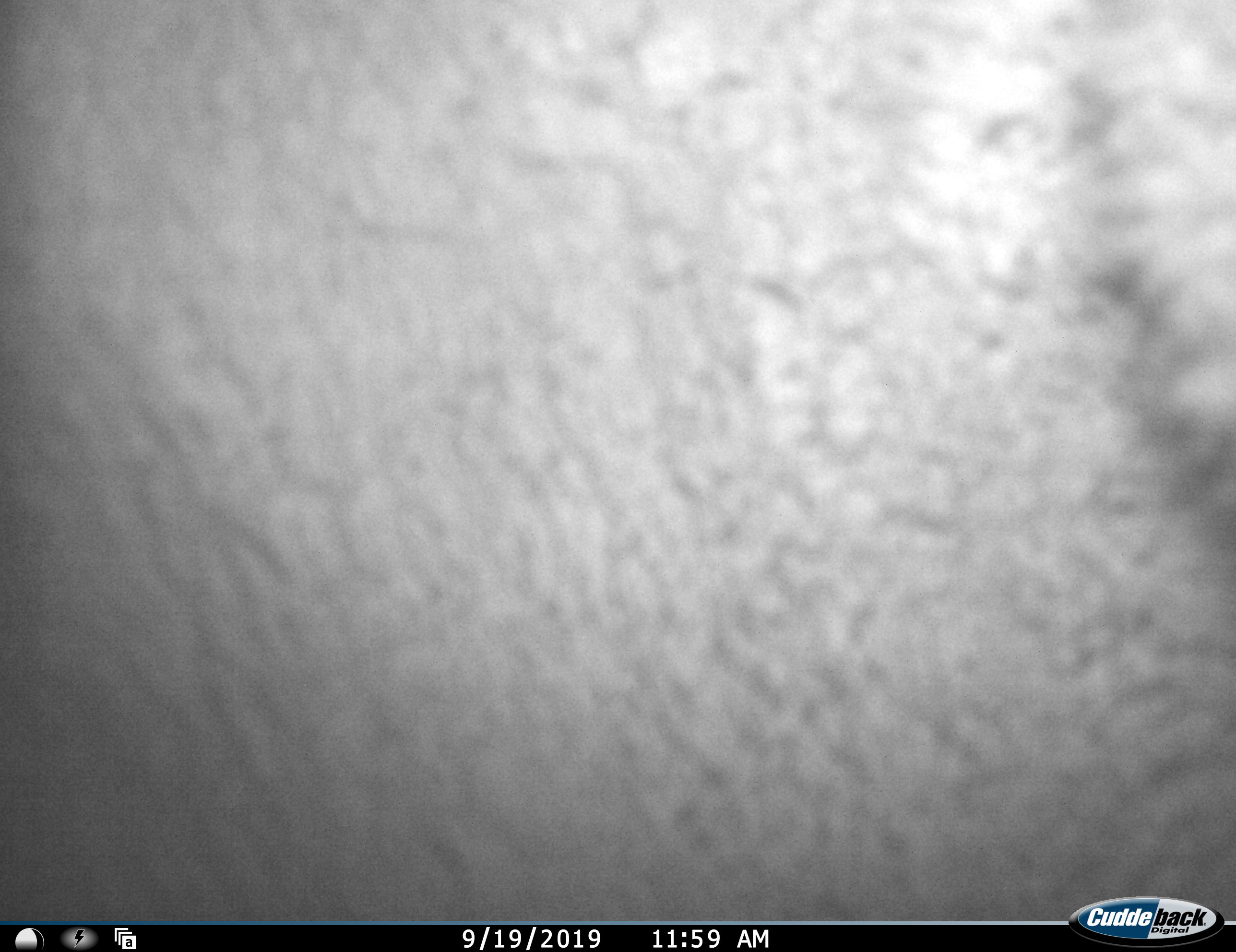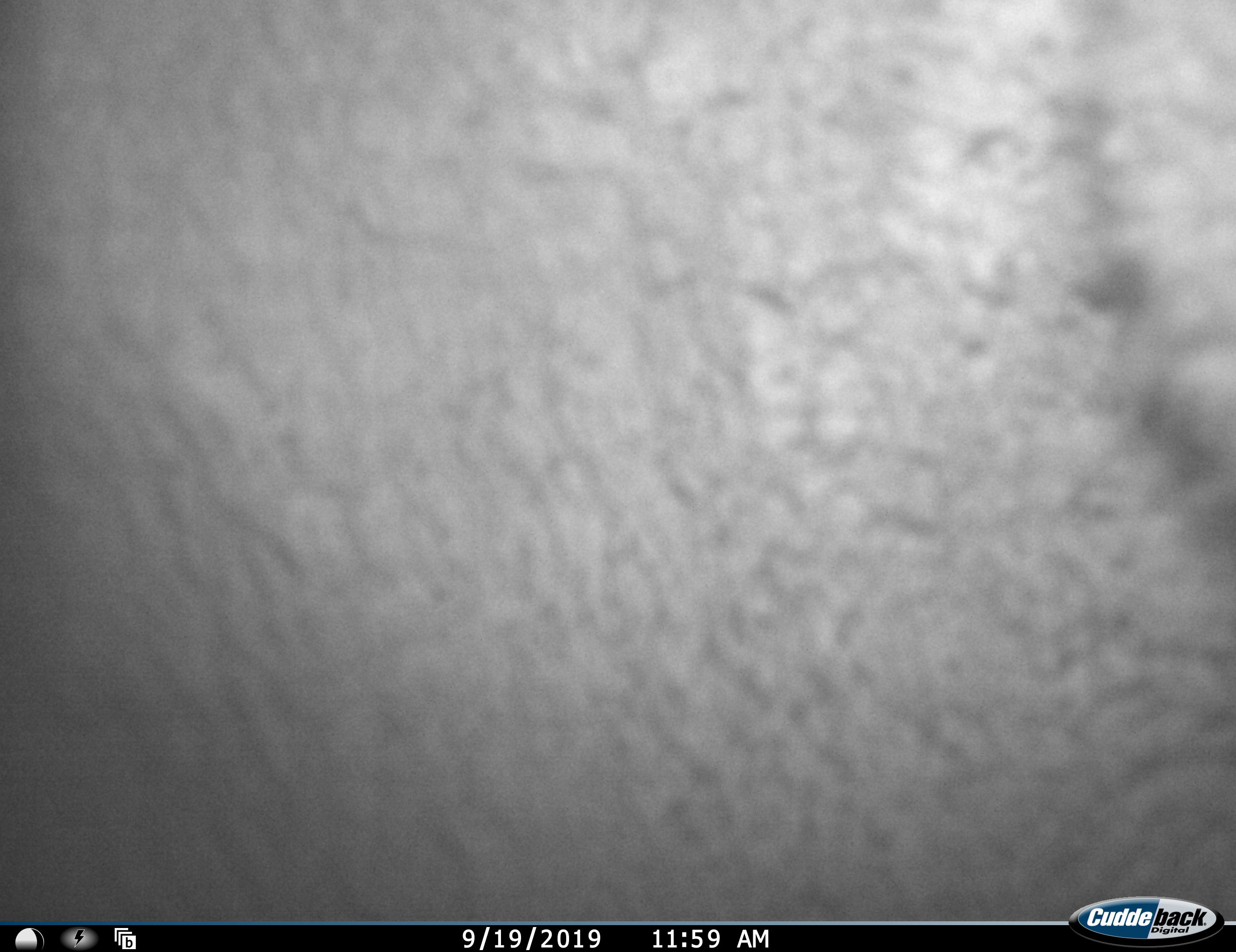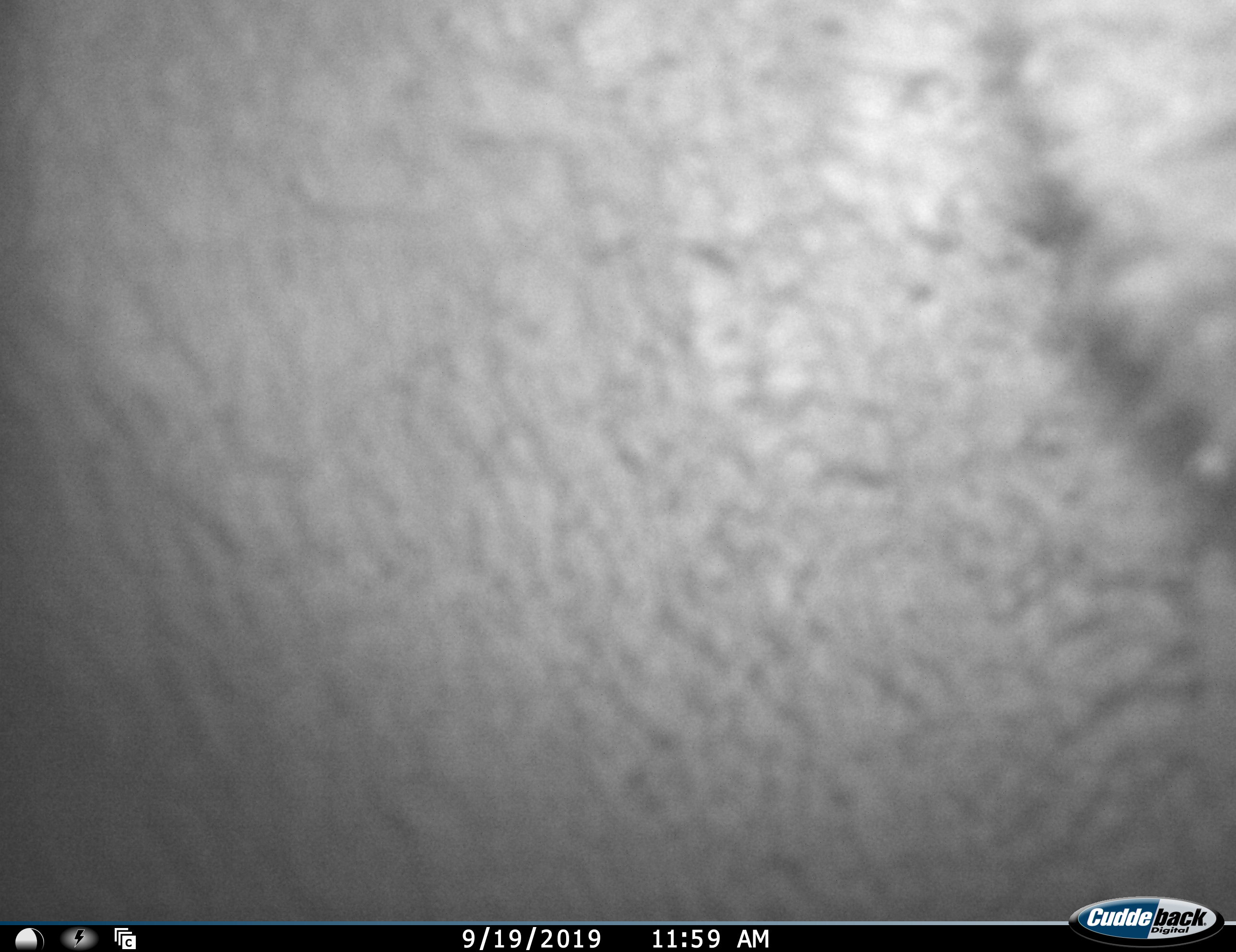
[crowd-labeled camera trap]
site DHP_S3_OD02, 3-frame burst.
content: unidentified animal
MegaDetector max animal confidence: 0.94